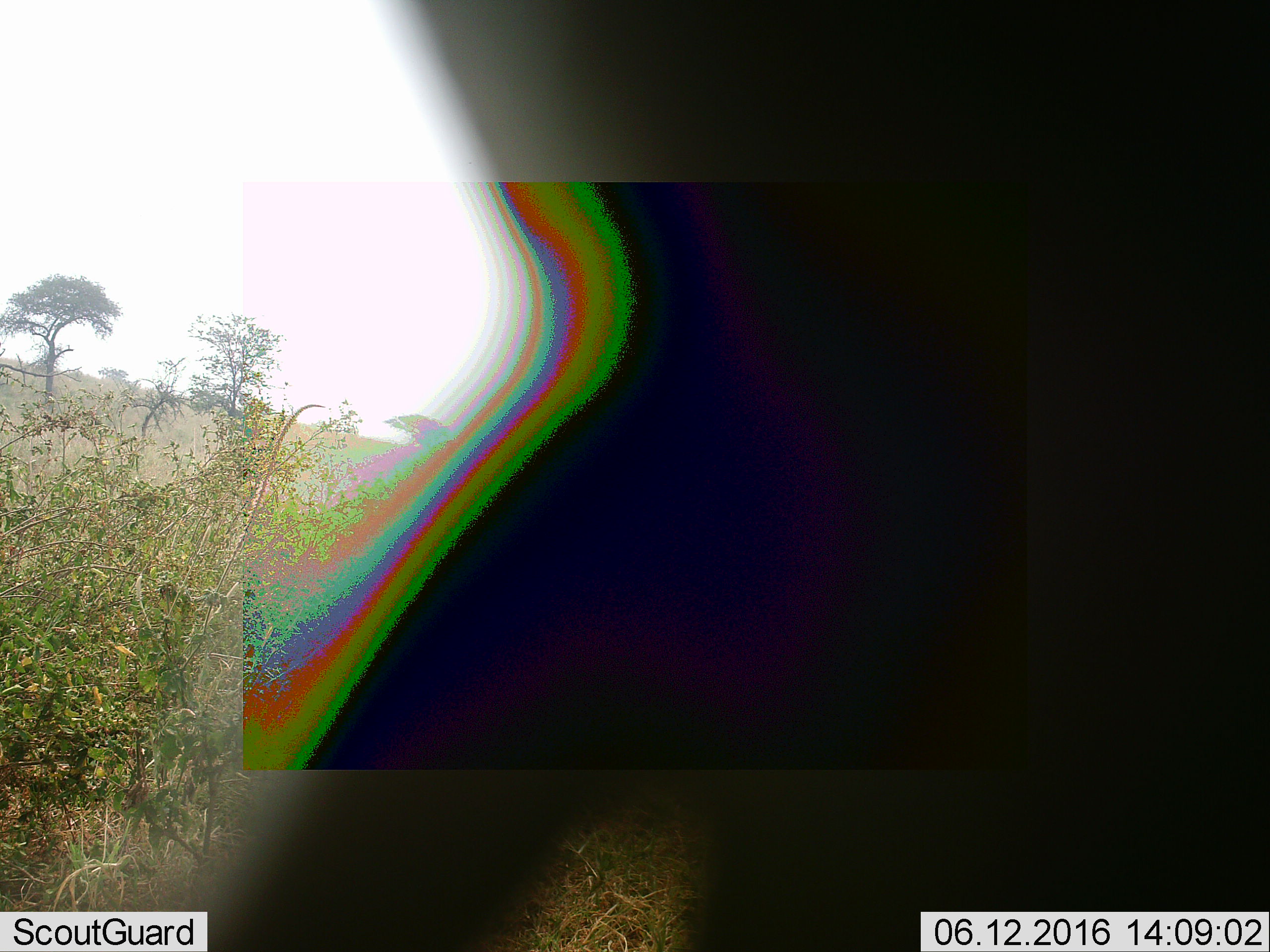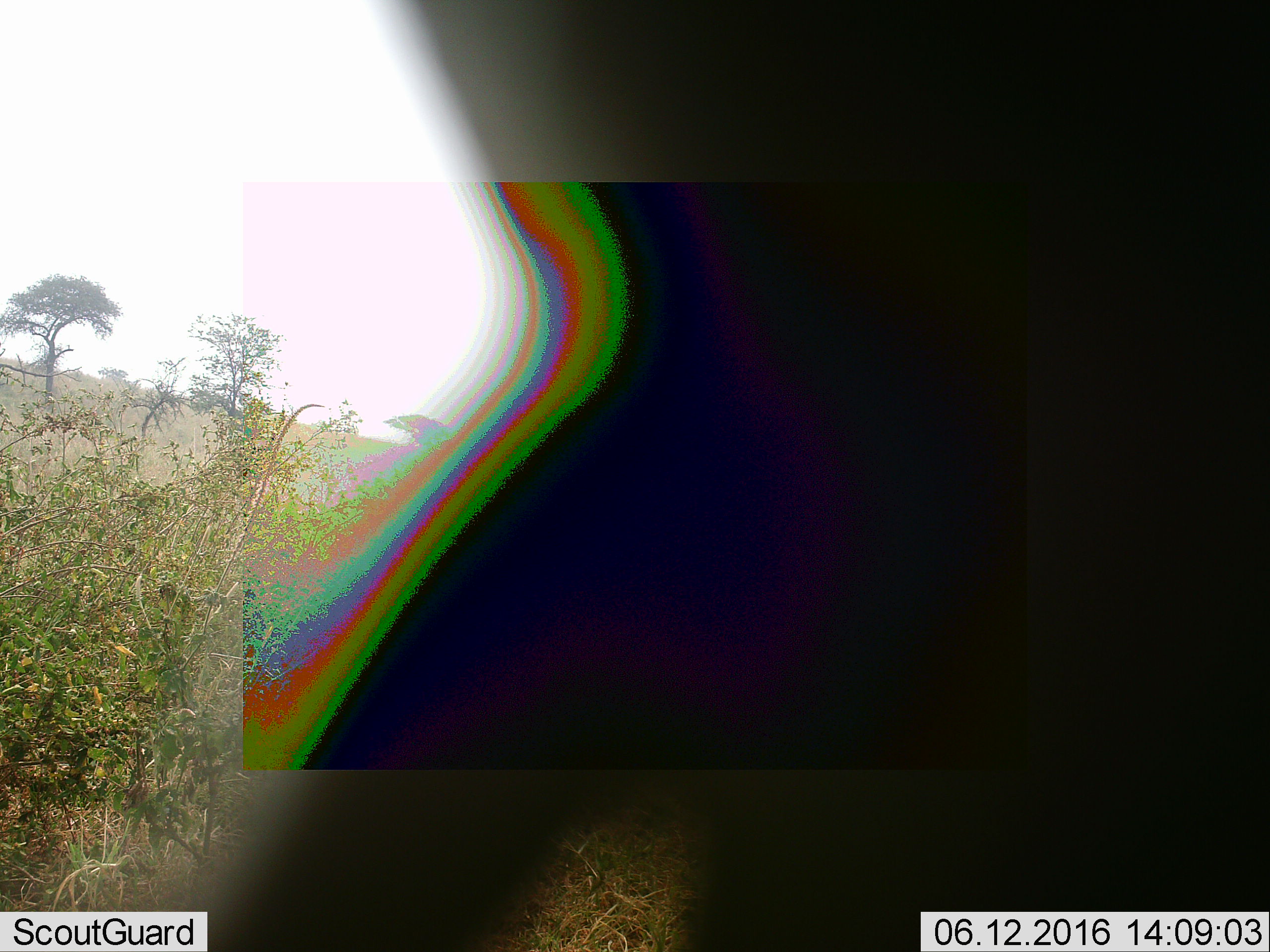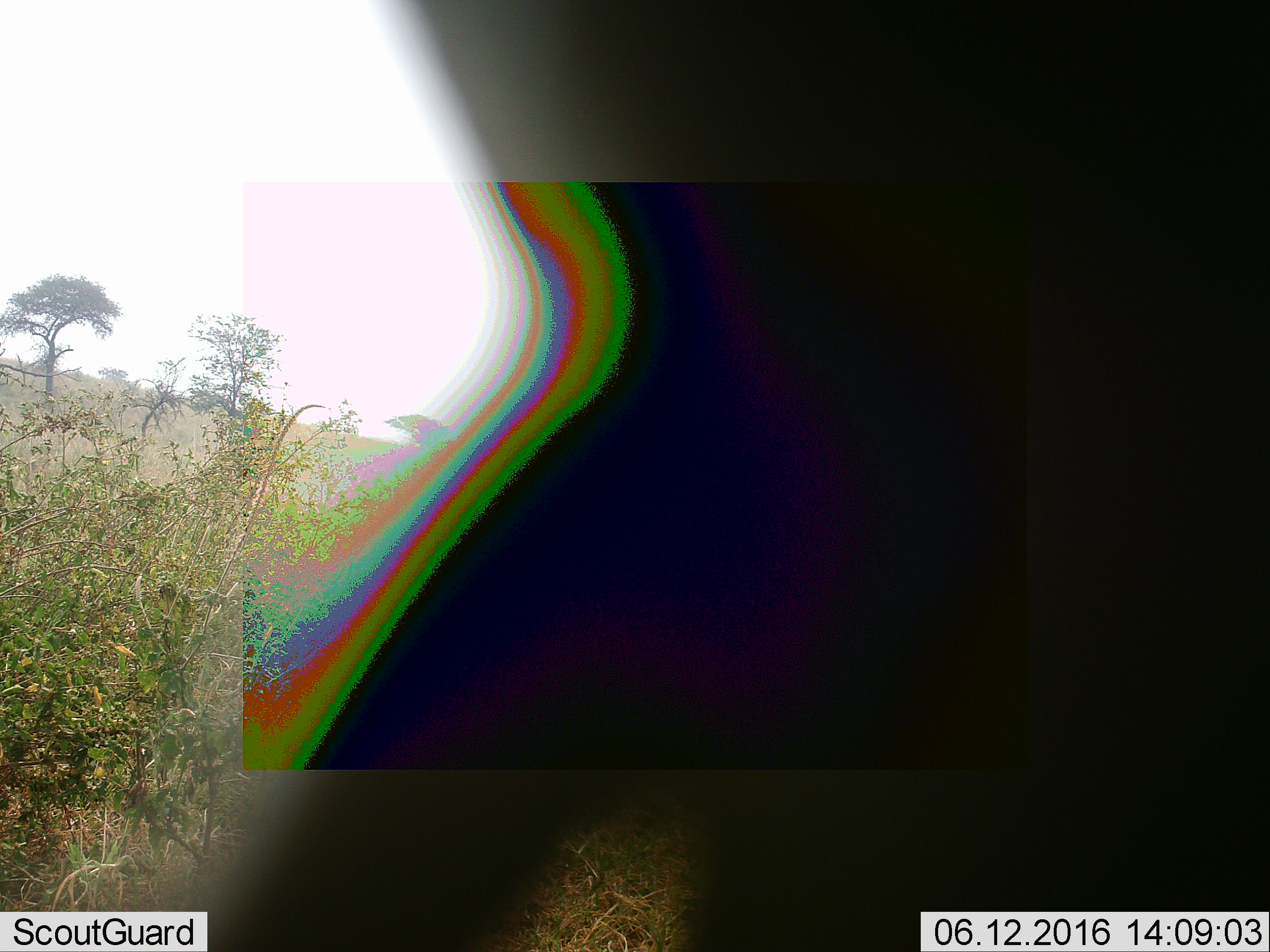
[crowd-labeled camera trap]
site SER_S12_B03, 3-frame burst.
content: unidentified animal